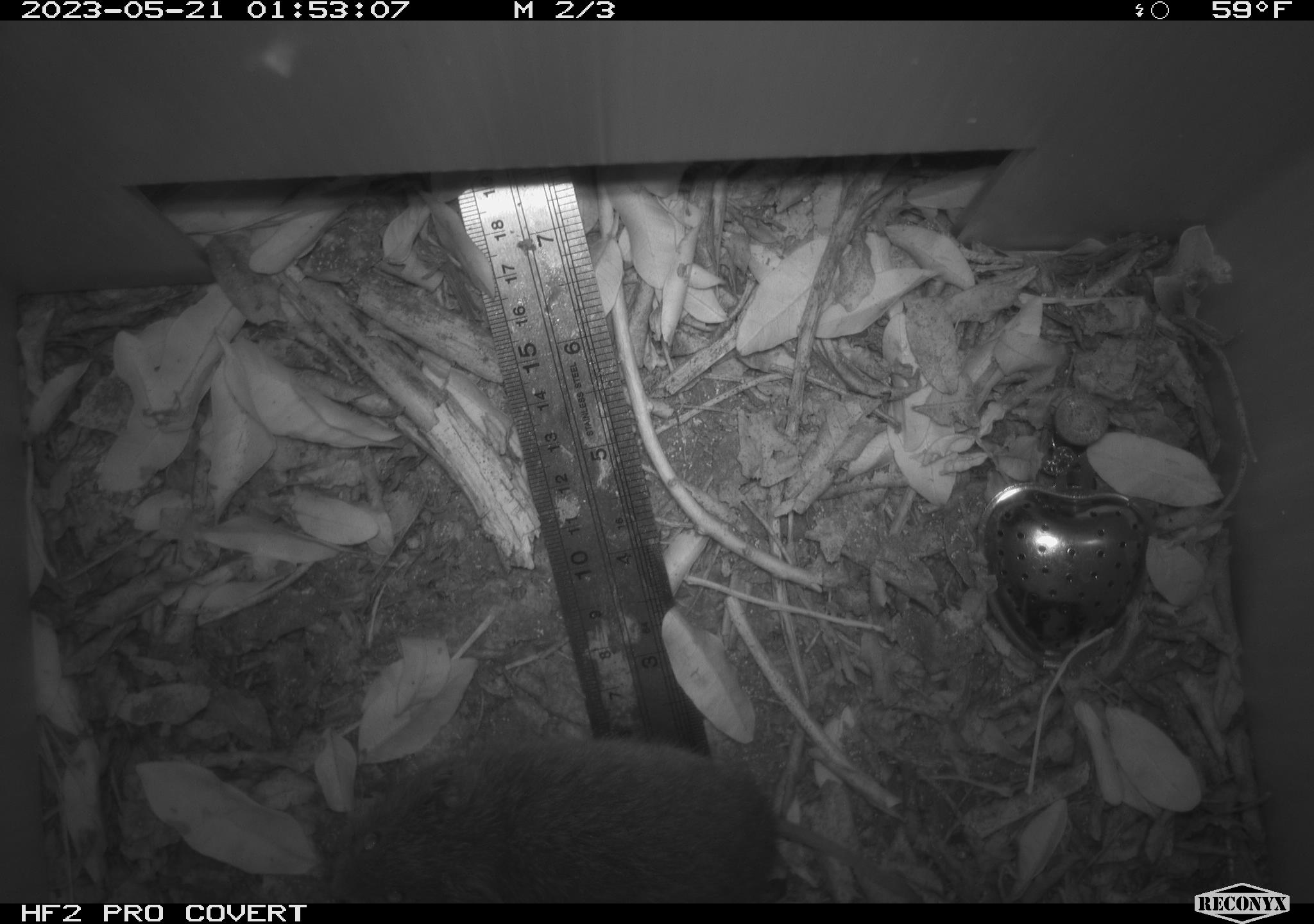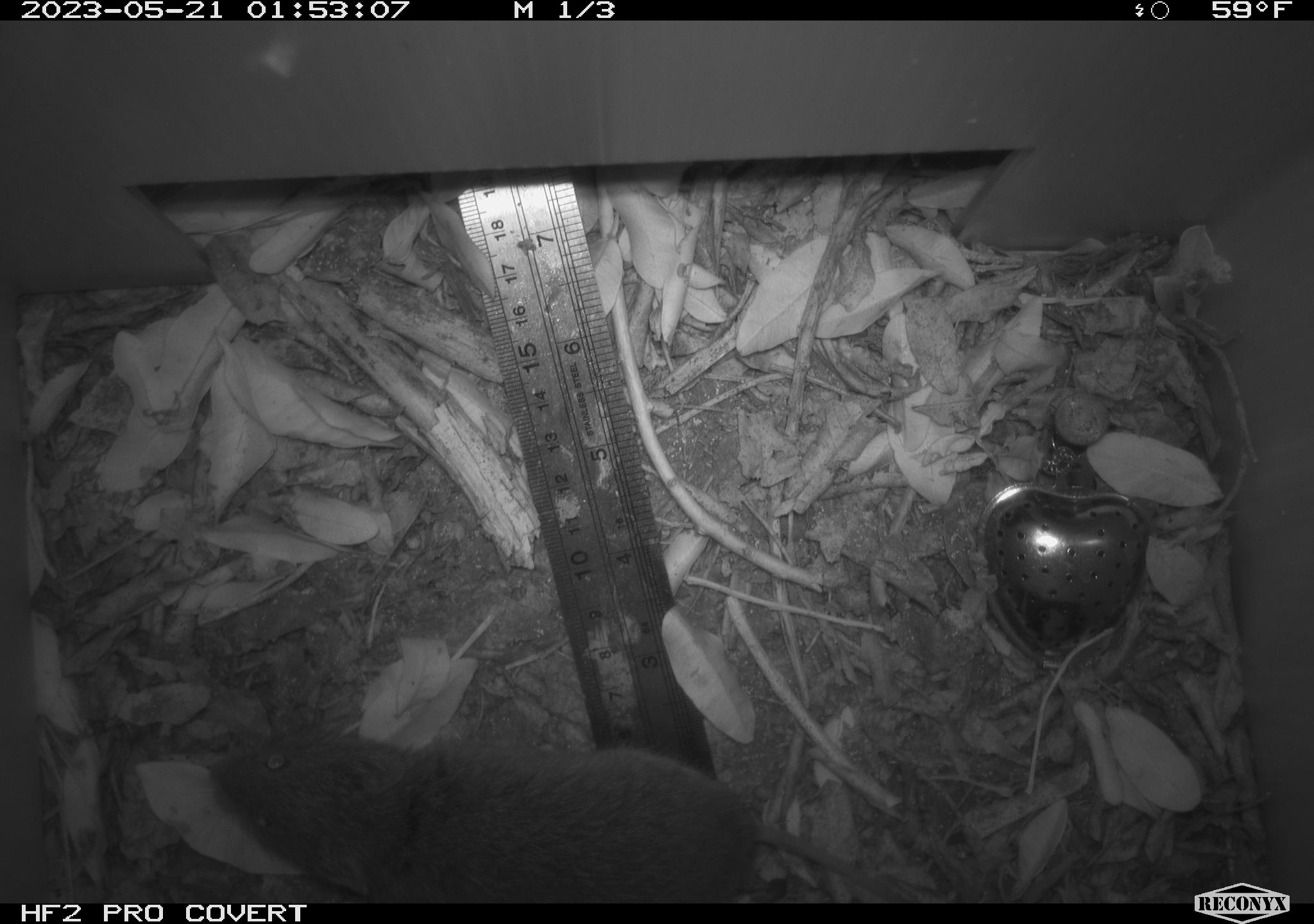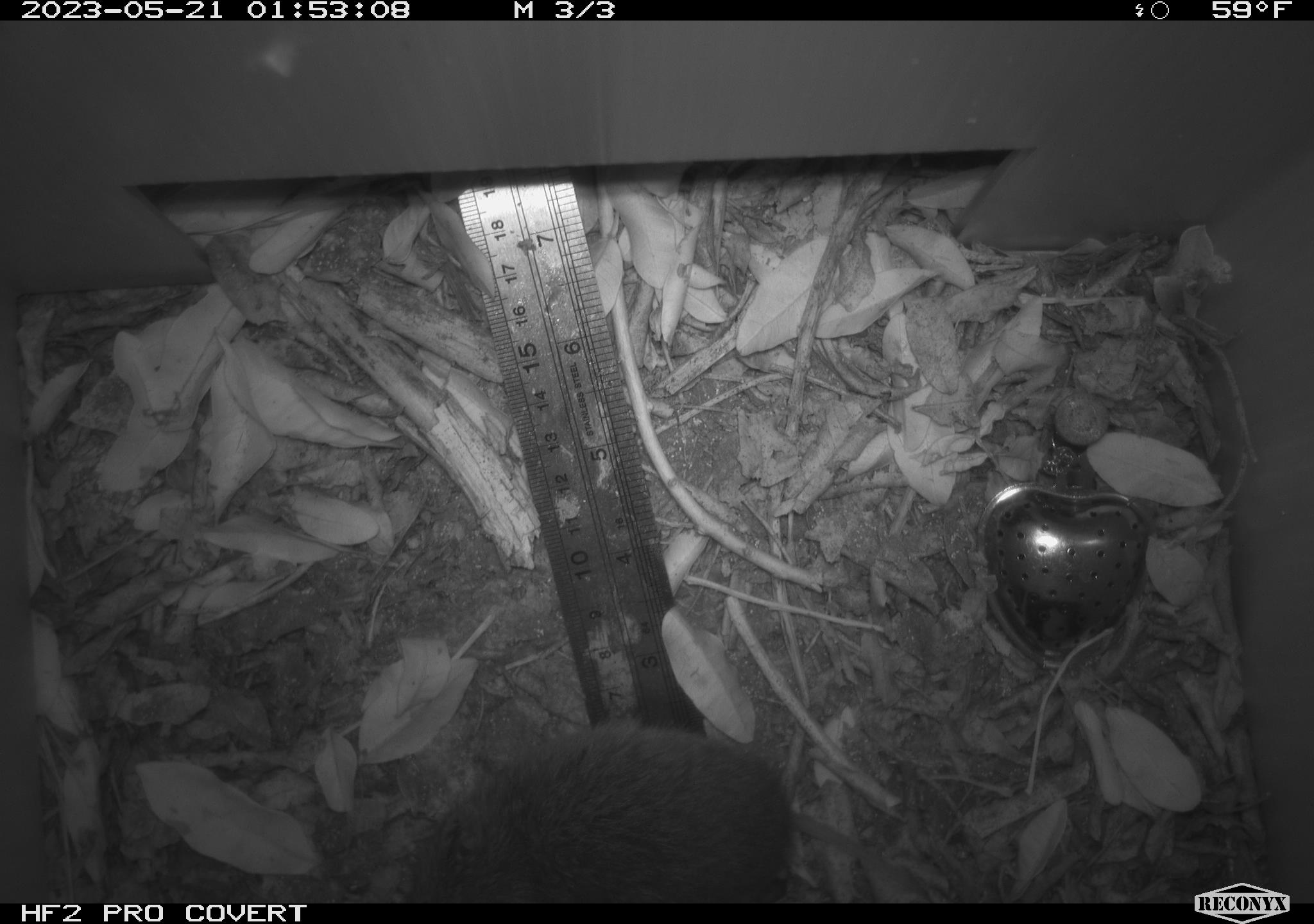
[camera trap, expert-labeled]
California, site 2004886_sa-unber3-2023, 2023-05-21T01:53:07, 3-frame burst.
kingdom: Animalia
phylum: Chordata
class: Mammalia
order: Rodentia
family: Cricetidae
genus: Microtus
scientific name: Microtus californicus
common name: california vole